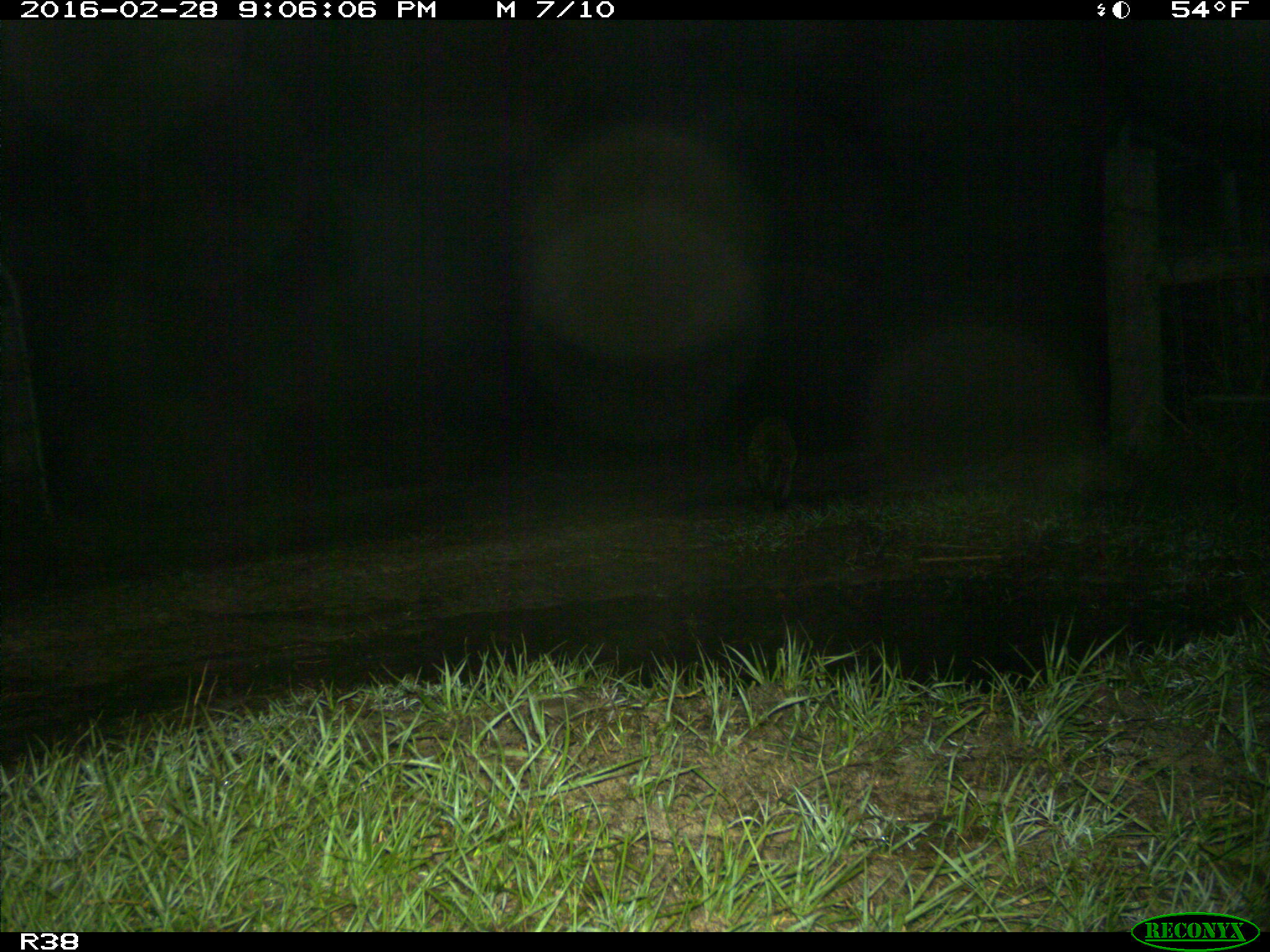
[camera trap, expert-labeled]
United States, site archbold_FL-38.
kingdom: Animalia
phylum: Chordata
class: Mammalia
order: Carnivora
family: Procyonidae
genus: Procyon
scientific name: Procyon lotor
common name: common raccoon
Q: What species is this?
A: Procyon lotor (common raccoon).